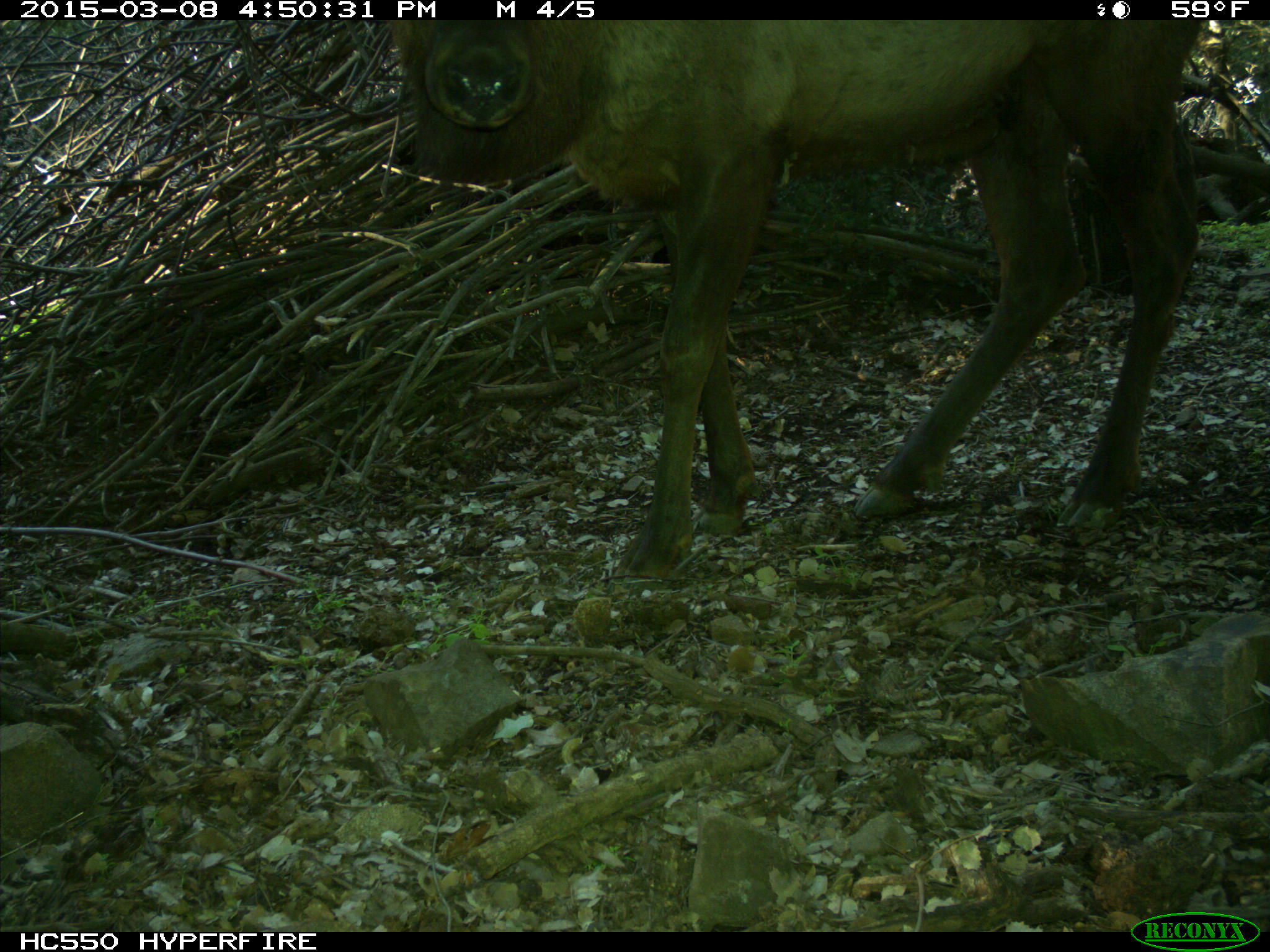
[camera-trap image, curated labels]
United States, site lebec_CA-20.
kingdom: Animalia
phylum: Chordata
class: Mammalia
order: Artiodactyla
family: Cervidae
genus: Cervus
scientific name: Cervus canadensis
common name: elk